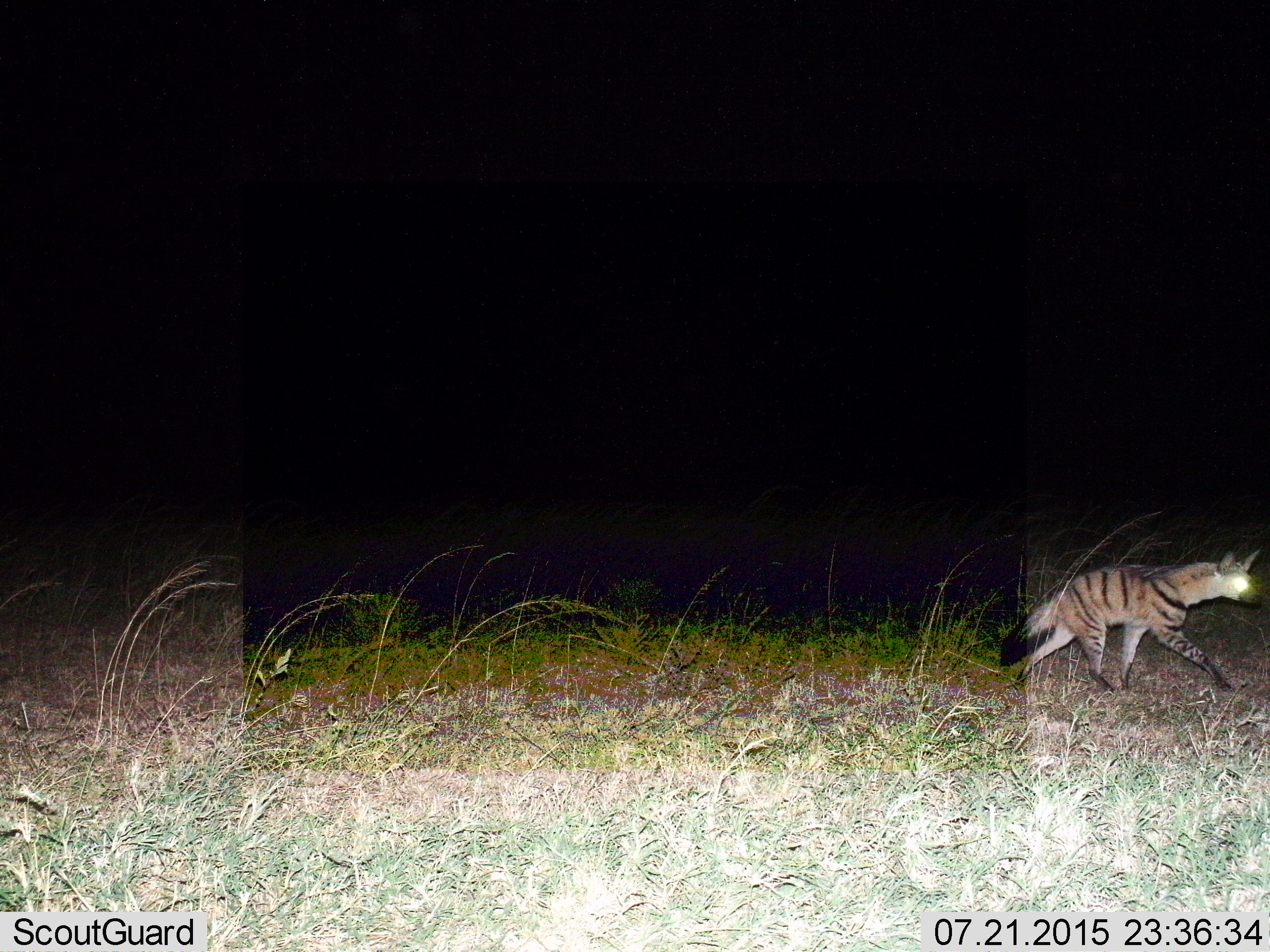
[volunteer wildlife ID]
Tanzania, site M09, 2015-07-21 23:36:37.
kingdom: Animalia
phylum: Chordata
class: Mammalia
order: Carnivora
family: Hyaenidae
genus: Hyaena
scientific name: Hyaena hyaena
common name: striped hyena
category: hyenastriped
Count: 1.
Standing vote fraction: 33%.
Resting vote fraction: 0%.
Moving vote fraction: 67%.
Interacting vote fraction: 0%.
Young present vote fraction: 0%.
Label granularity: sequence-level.